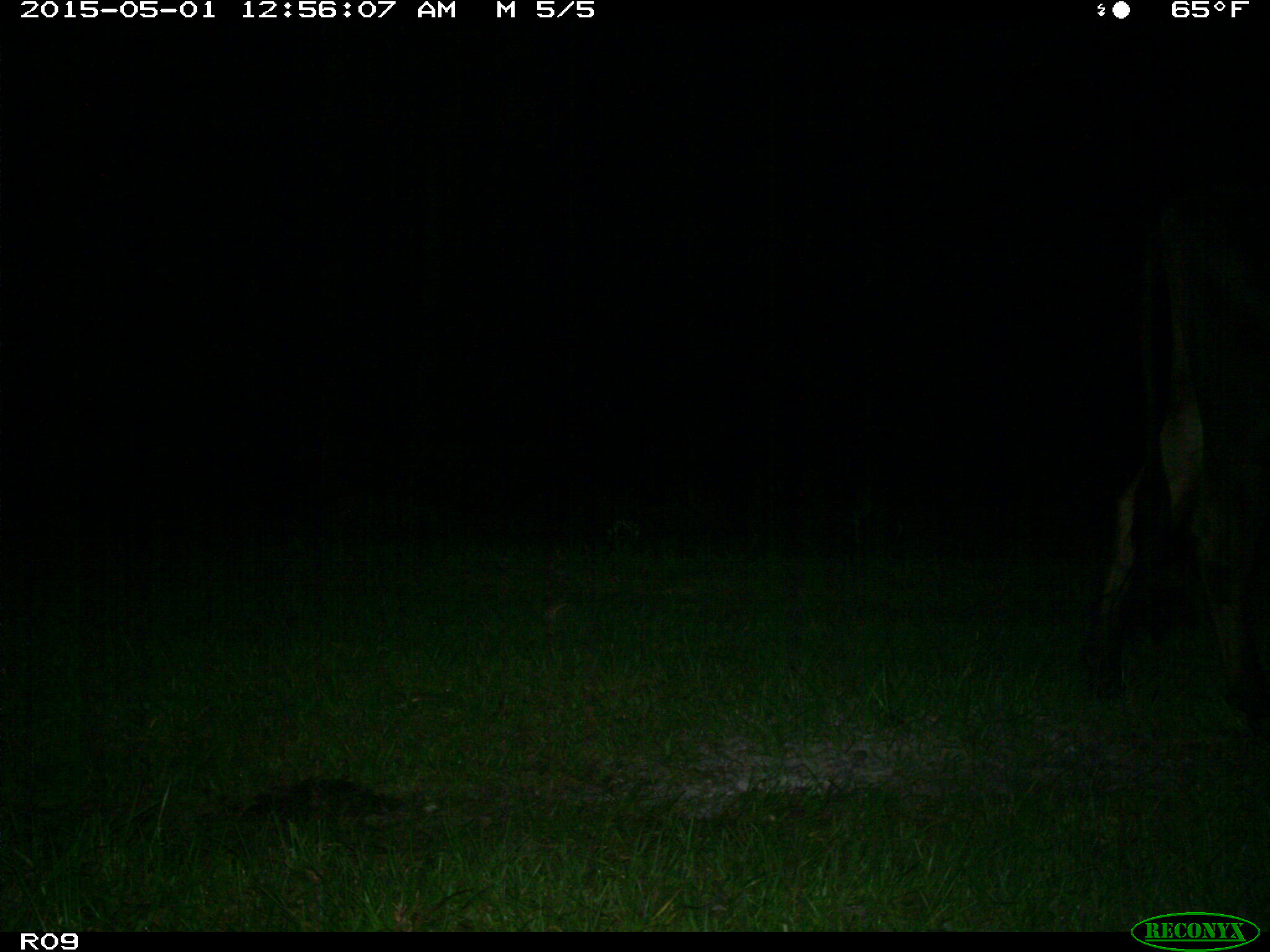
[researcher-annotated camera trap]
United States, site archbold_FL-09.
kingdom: Animalia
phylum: Chordata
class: Mammalia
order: Artiodactyla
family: Bovidae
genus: Bos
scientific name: Bos taurus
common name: domestic cow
Bos taurus (domestic cow).